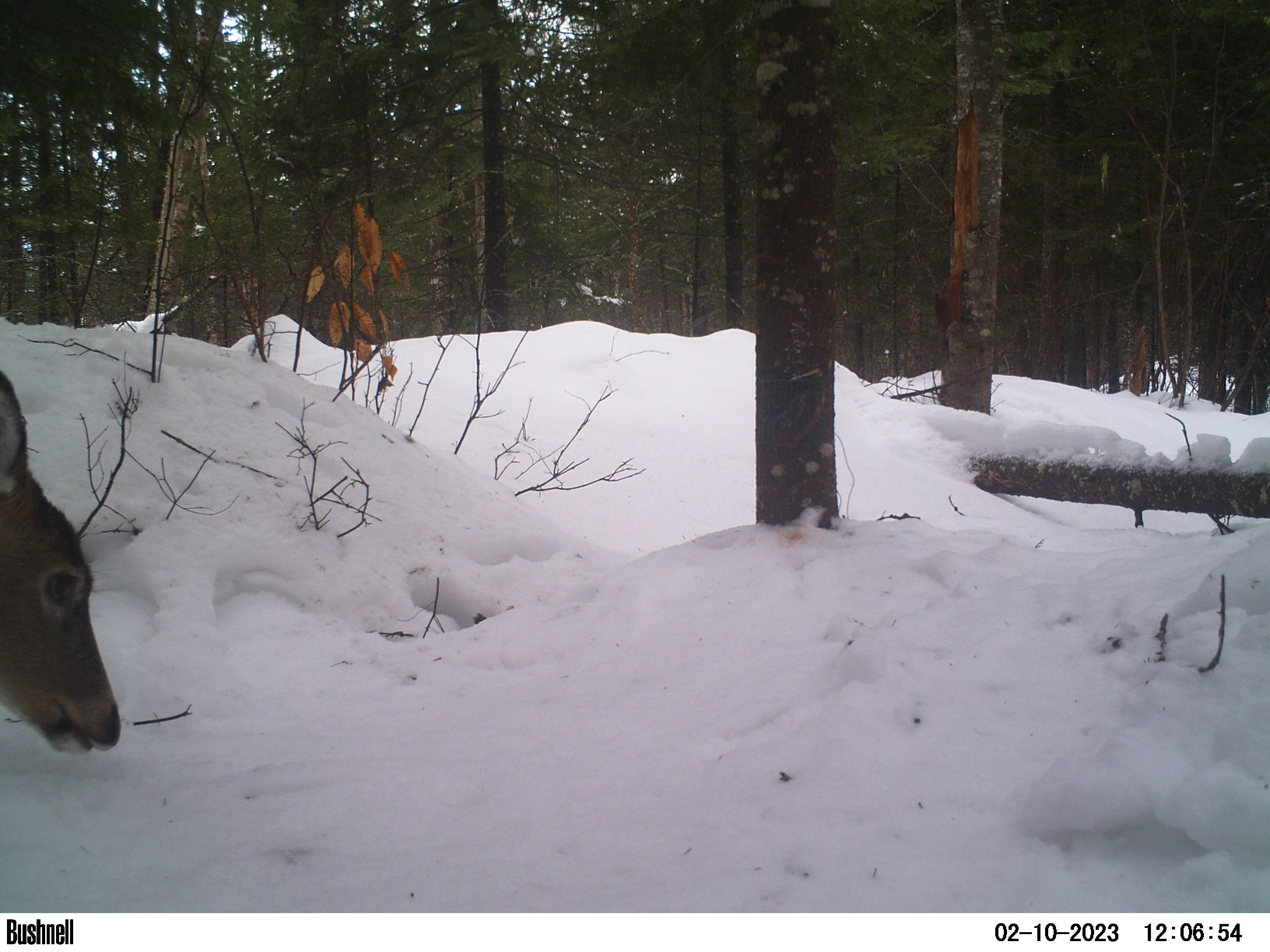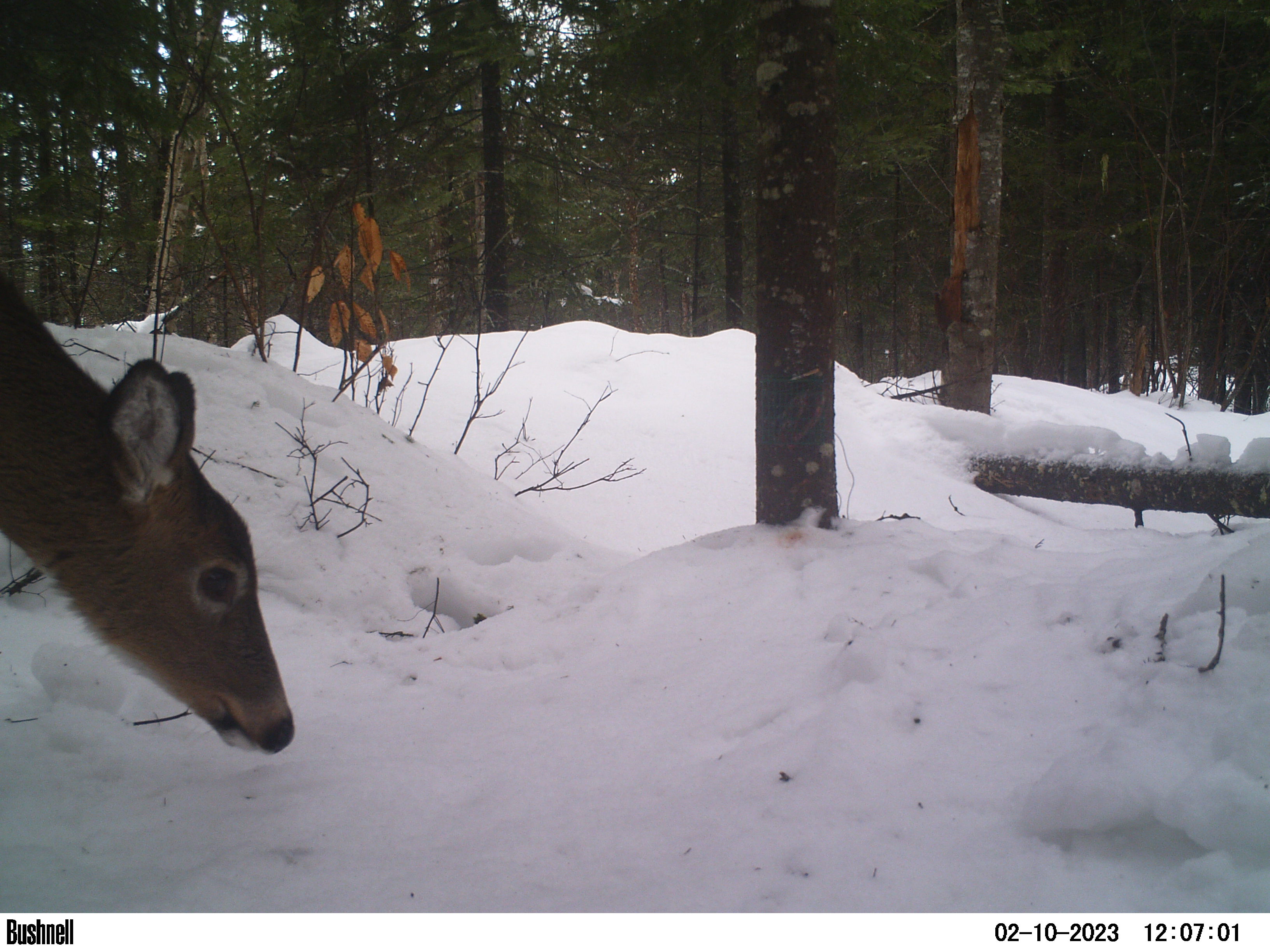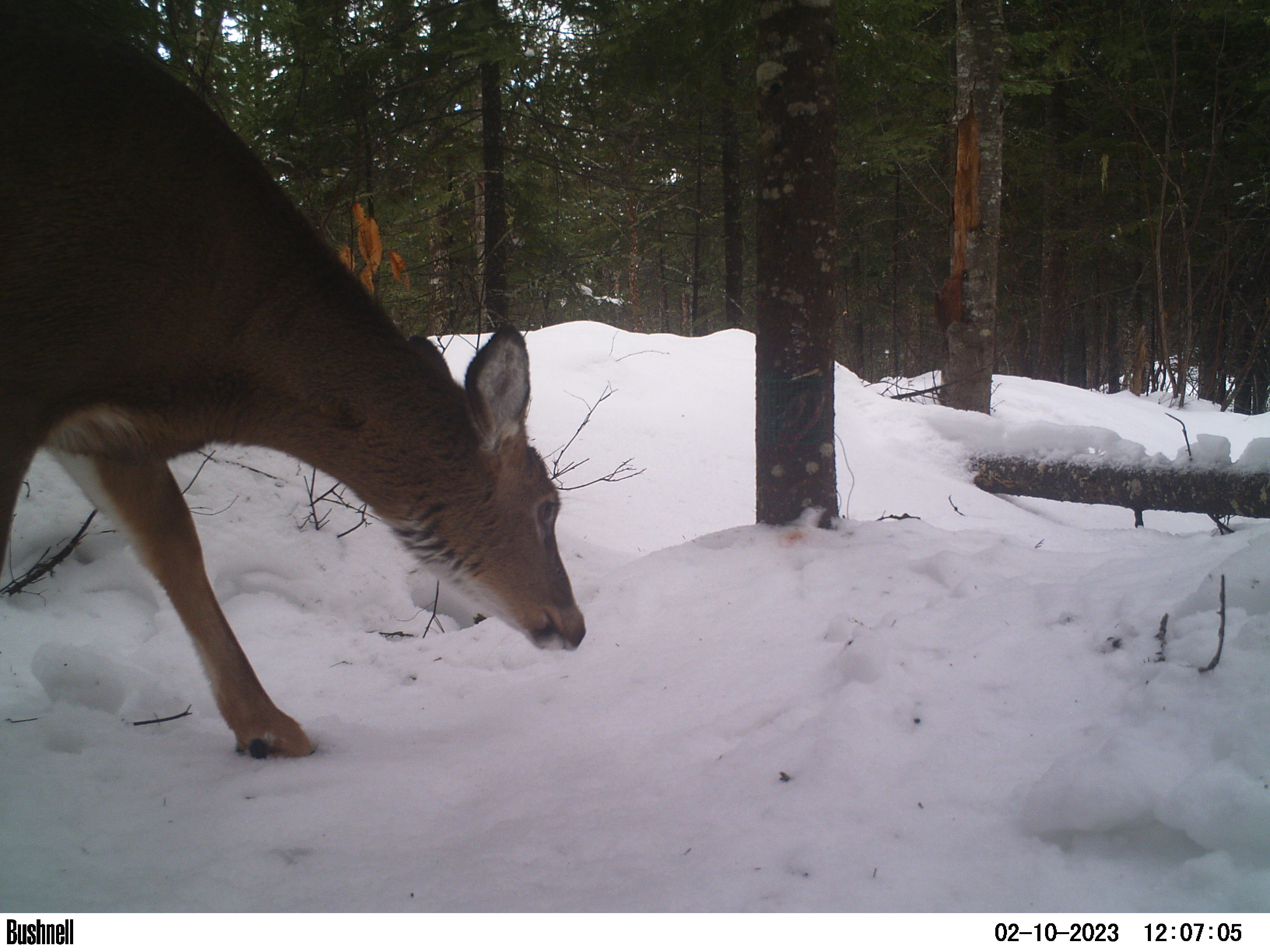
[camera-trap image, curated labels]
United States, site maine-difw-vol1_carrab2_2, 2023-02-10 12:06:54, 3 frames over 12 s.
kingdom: Animalia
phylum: Chordata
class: Mammalia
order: Artiodactyla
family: Cervidae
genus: Odocoileus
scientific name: Odocoileus virginianus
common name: white-tailed deer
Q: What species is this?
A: White-tailed deer (Odocoileus virginianus).